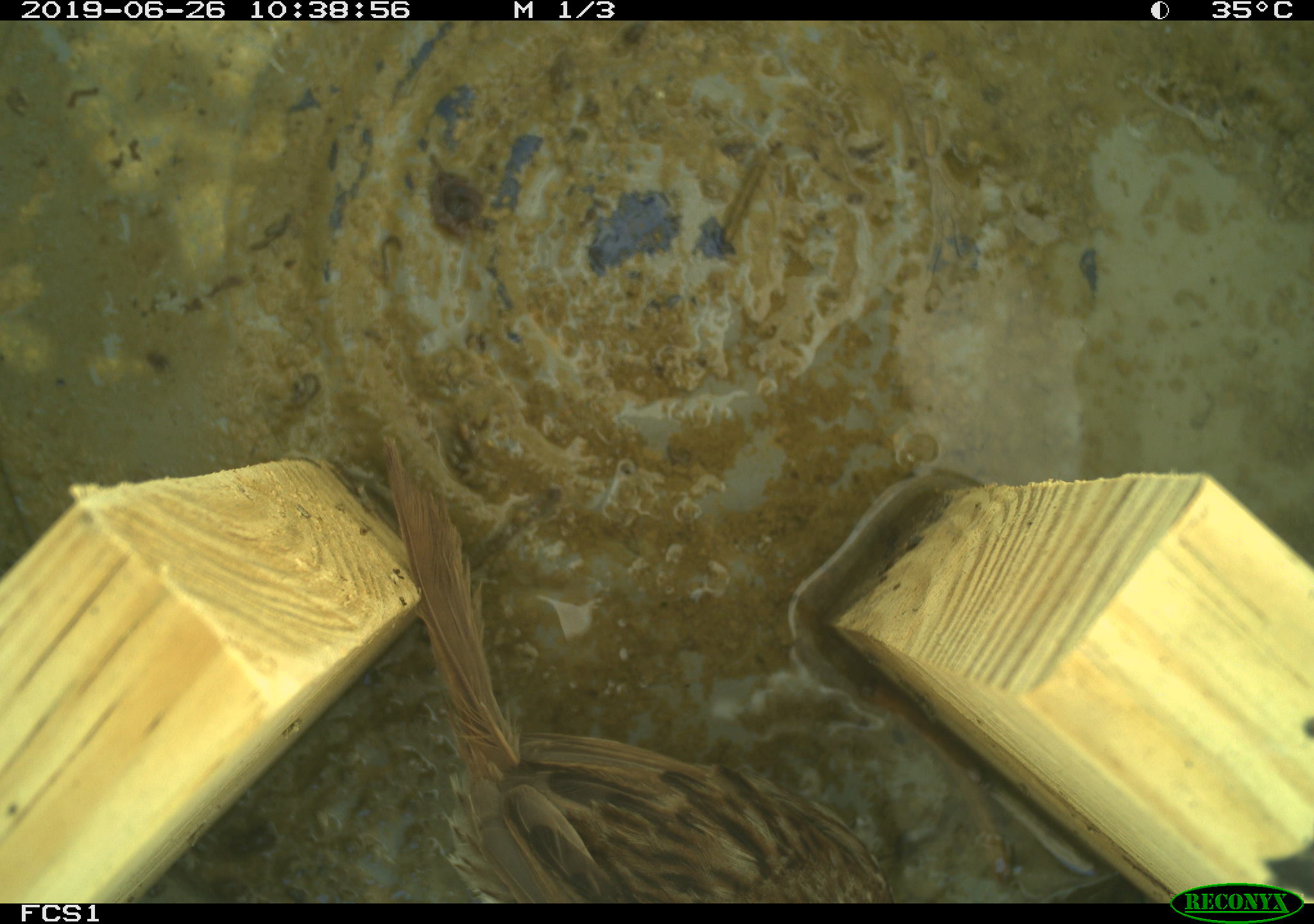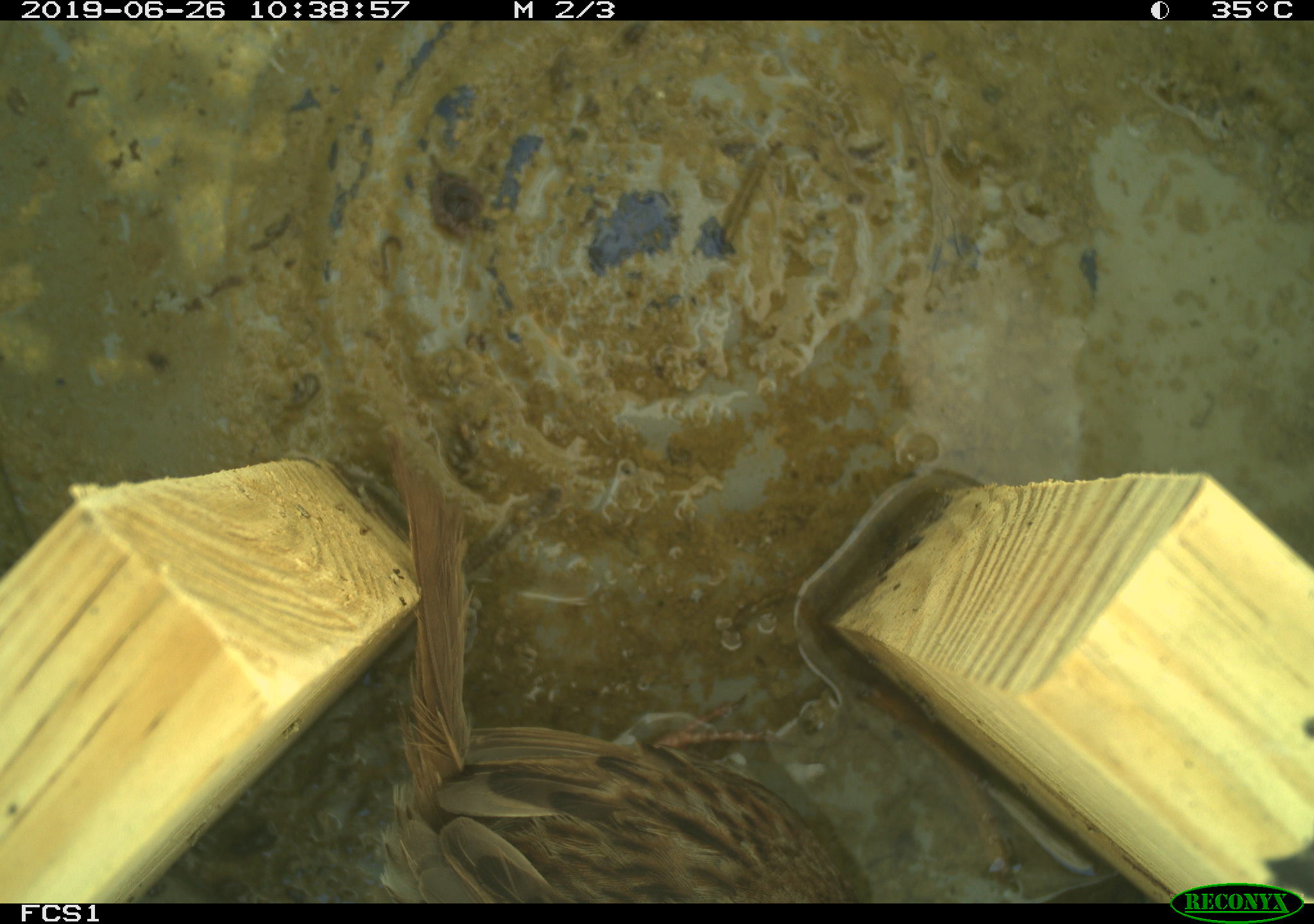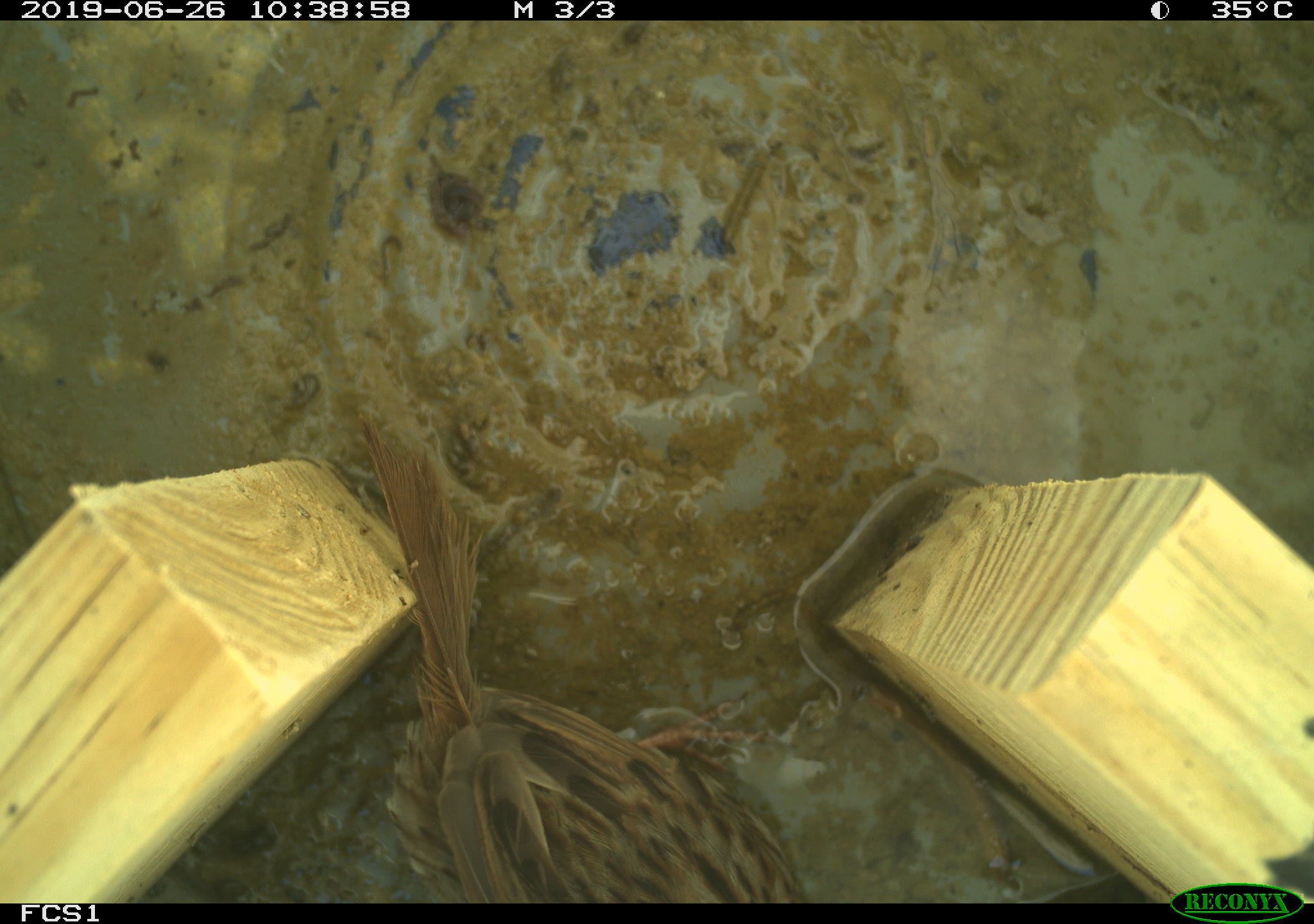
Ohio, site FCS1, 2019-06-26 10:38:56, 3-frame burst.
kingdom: Animalia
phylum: Chordata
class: Aves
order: Passeriformes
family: Passerellidae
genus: Melospiza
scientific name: Melospiza melodia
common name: song sparrow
Song sparrow (Melospiza melodia).